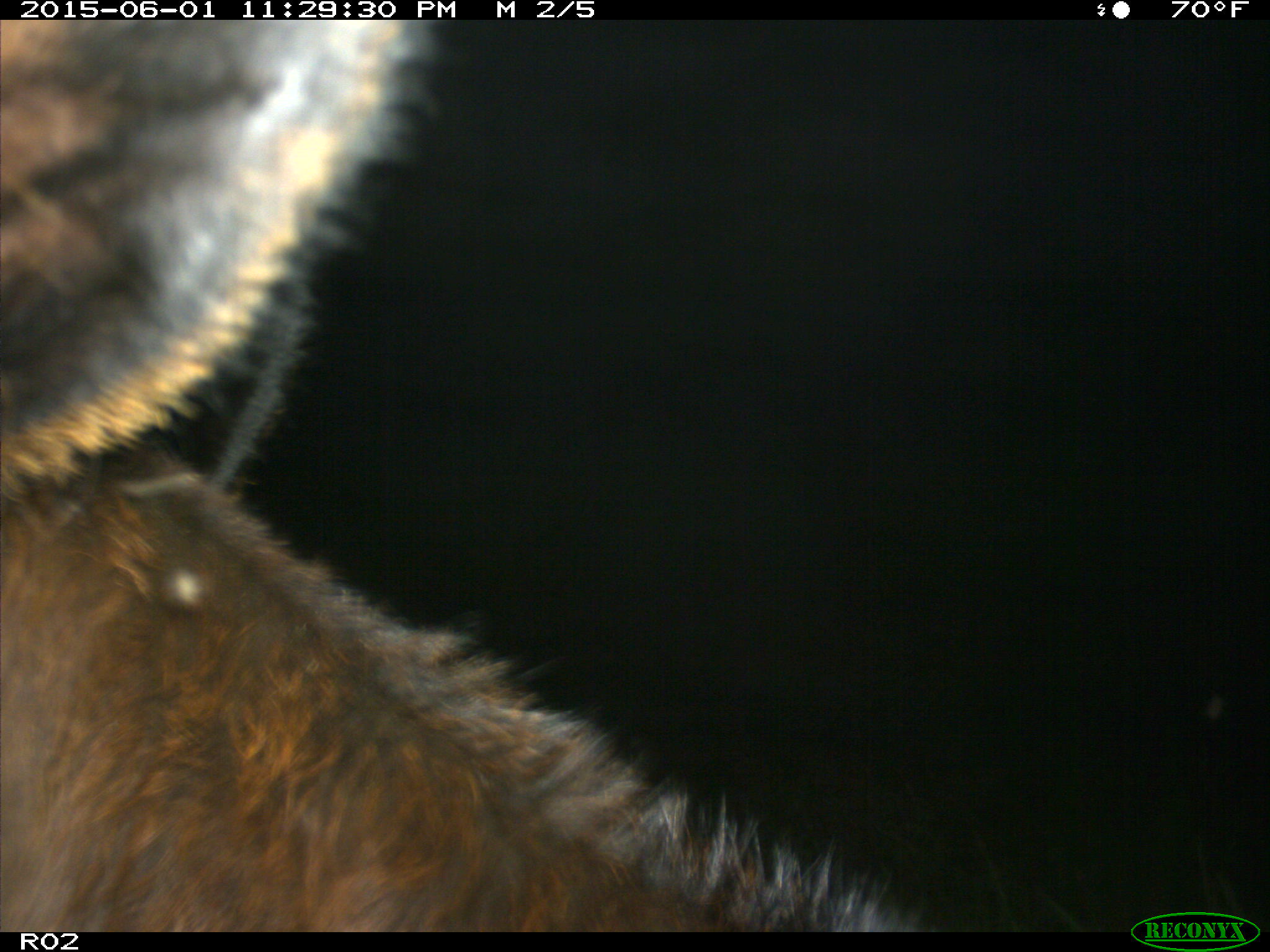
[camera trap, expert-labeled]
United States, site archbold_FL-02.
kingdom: Animalia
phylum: Chordata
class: Mammalia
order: Artiodactyla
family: Bovidae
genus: Bos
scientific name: Bos taurus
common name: domestic cow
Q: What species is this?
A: Bos taurus (domestic cow).